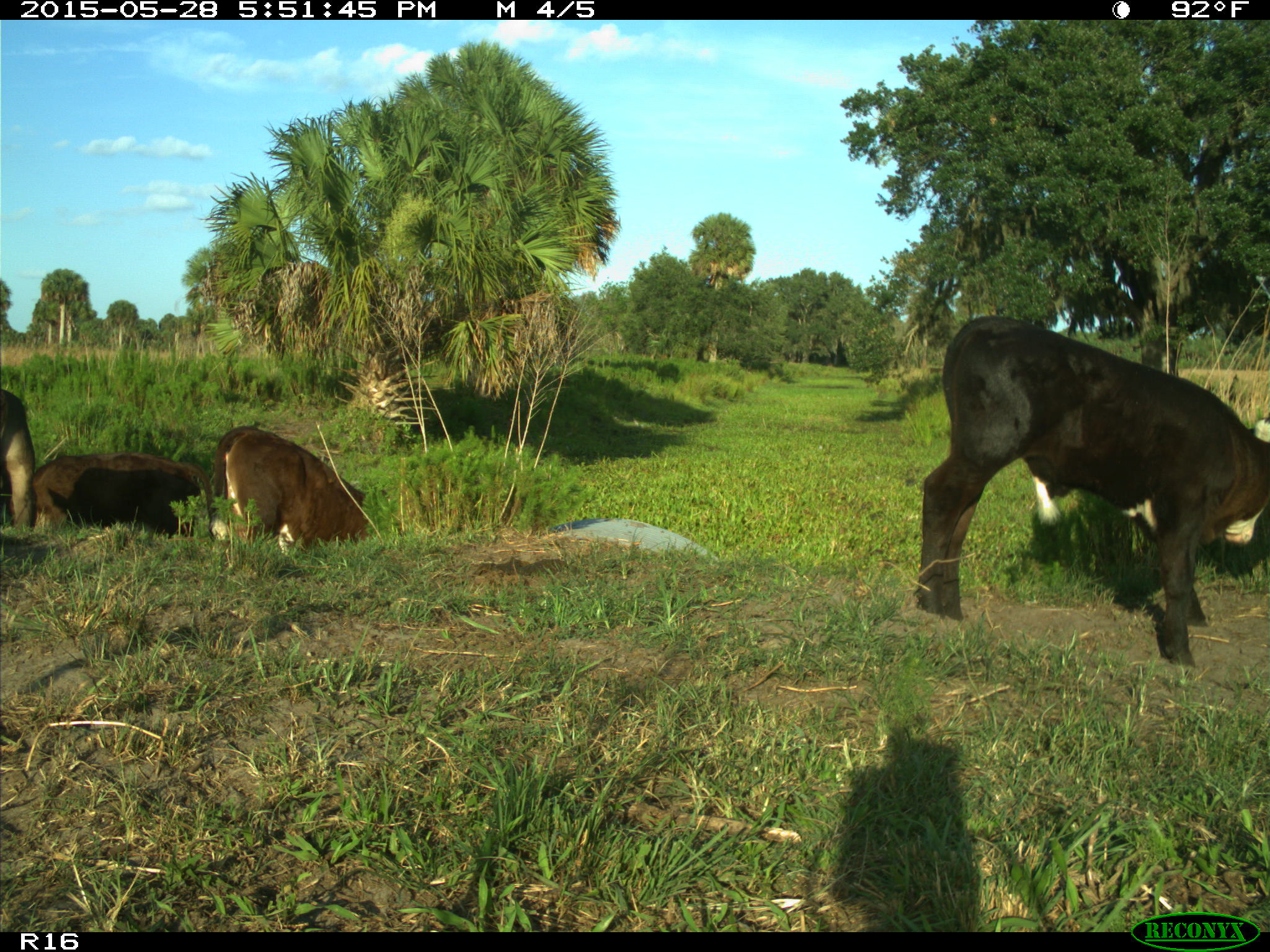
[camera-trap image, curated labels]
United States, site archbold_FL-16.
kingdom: Animalia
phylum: Chordata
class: Mammalia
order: Artiodactyla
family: Bovidae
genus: Bos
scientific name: Bos taurus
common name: domestic cow